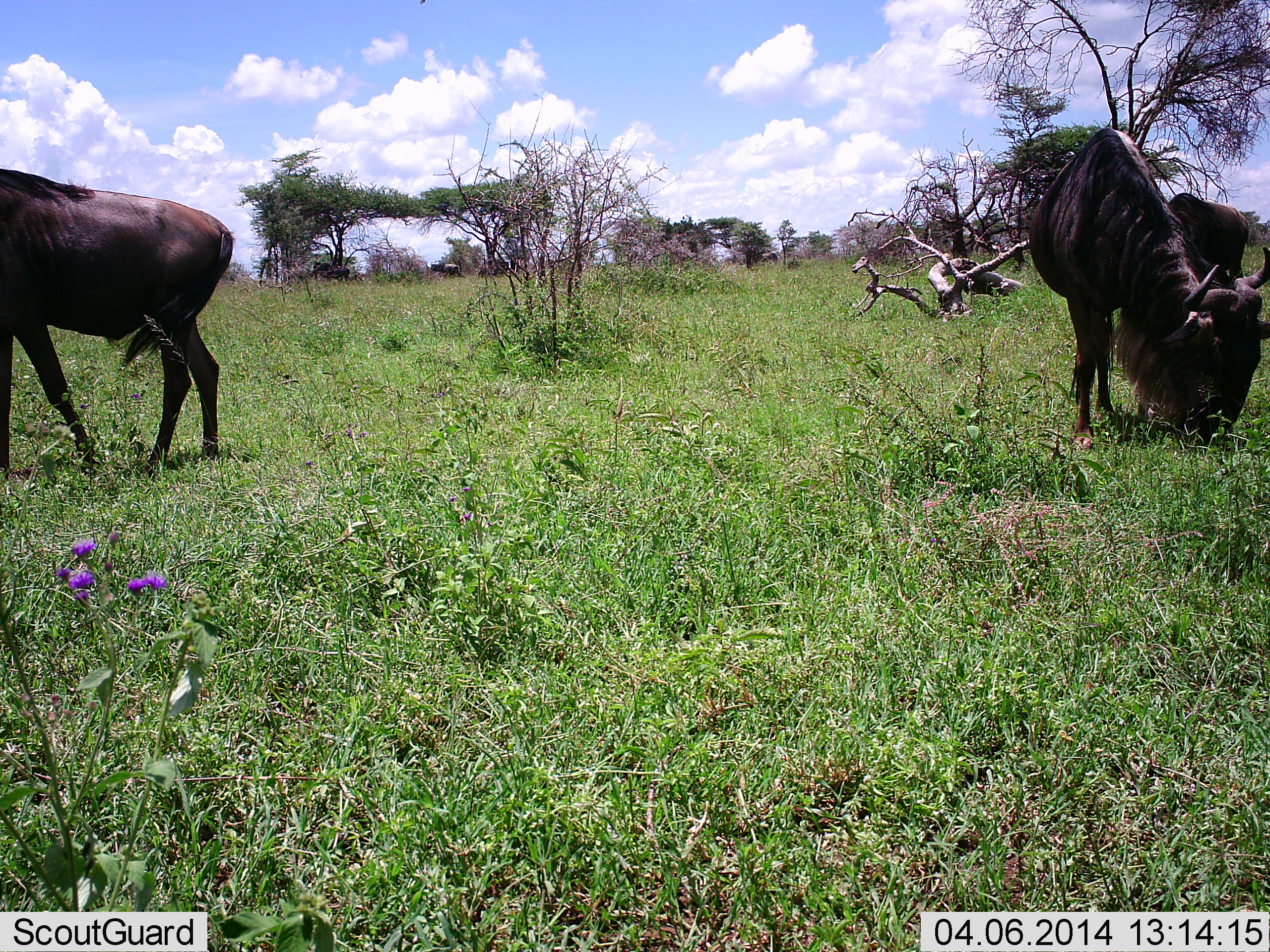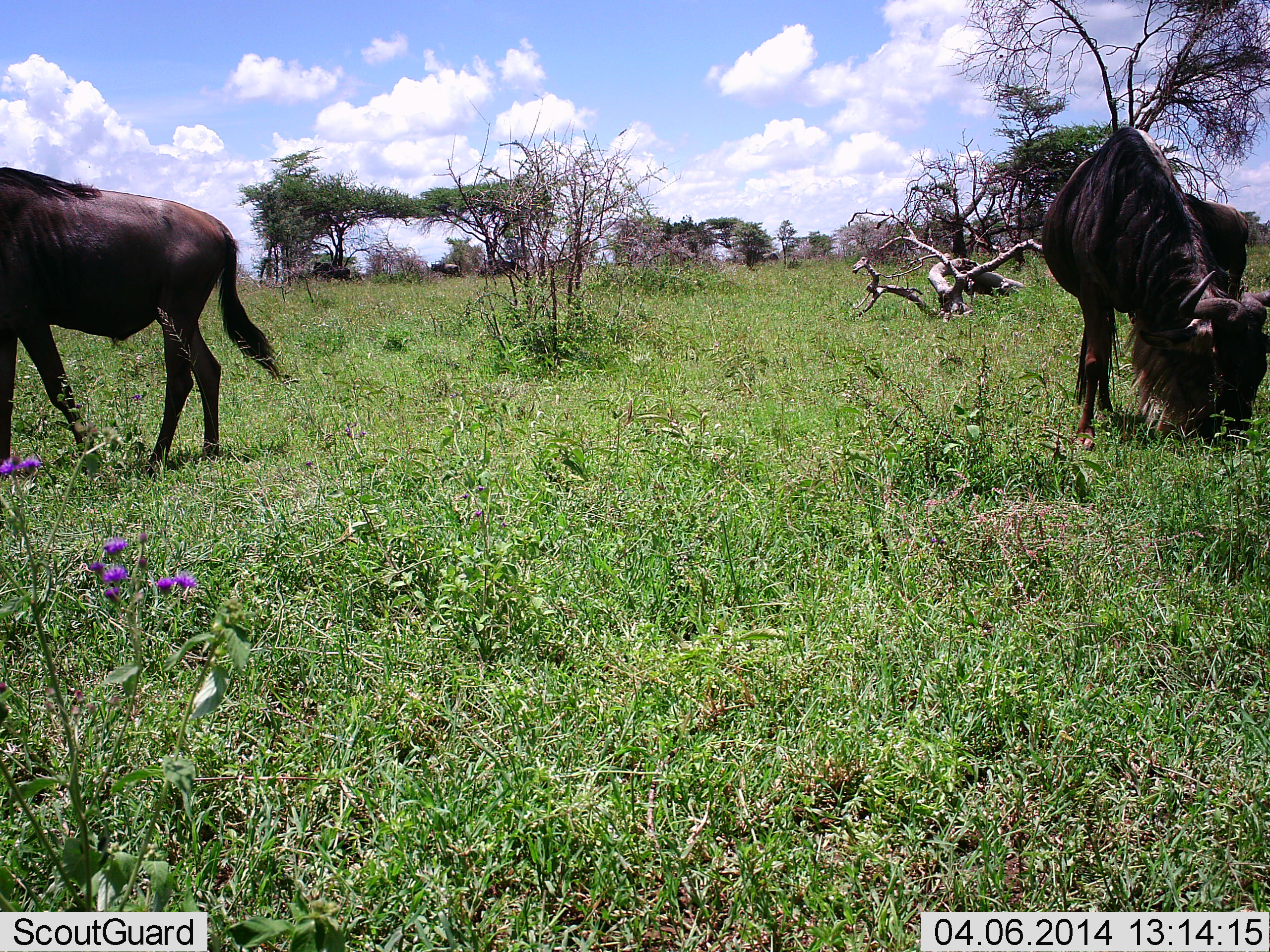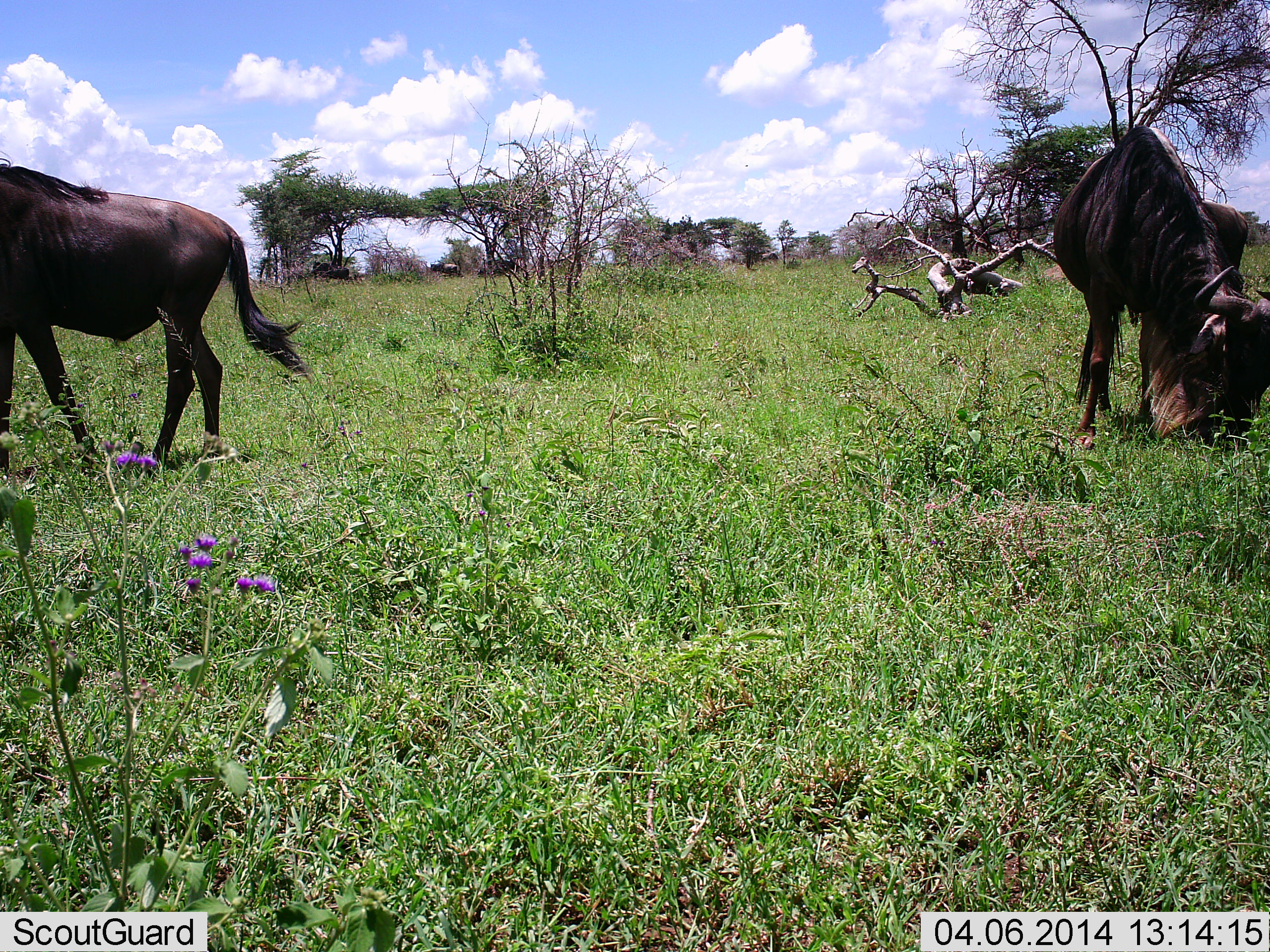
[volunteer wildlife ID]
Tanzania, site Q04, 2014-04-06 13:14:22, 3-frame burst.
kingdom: Animalia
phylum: Chordata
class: Mammalia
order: Artiodactyla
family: Bovidae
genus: Connochaetes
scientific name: Connochaetes taurinus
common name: blue wildebeest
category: wildebeest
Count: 2.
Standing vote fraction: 45%.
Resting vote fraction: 3%.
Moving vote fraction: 12%.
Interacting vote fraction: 0%.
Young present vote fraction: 0%.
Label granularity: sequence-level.